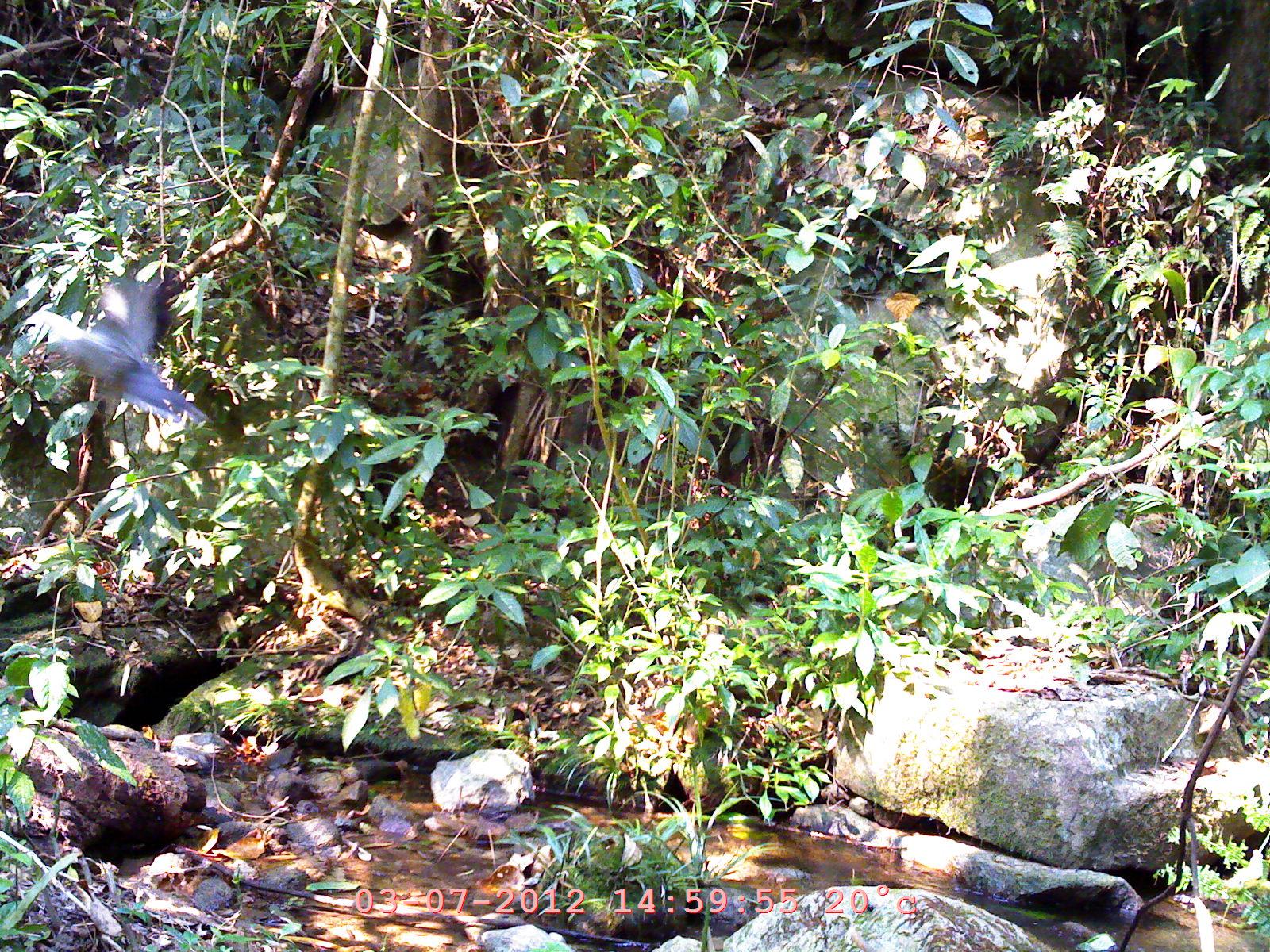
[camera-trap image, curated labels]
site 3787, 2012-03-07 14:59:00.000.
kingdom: Animalia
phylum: Chordata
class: Mammalia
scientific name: Mammalia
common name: mammals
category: unknown mammal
Unknown mammal (mammals) (Mammalia), count 1.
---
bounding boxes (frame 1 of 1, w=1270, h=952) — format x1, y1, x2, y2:
unknown mammal: 15, 278, 214, 465